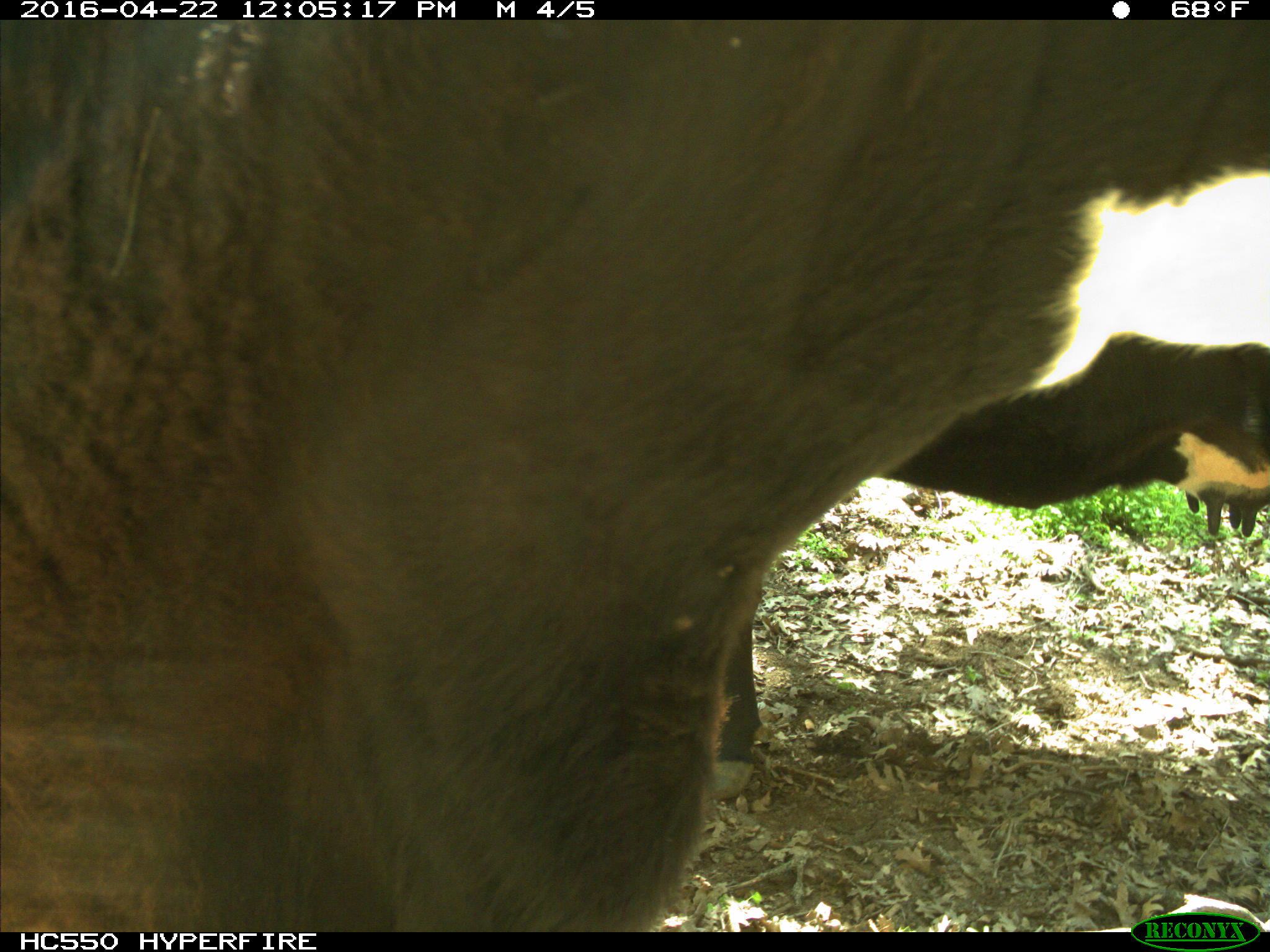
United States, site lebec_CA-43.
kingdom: Animalia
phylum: Chordata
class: Mammalia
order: Artiodactyla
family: Bovidae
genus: Bos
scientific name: Bos taurus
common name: domestic cow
Bos taurus (domestic cow).